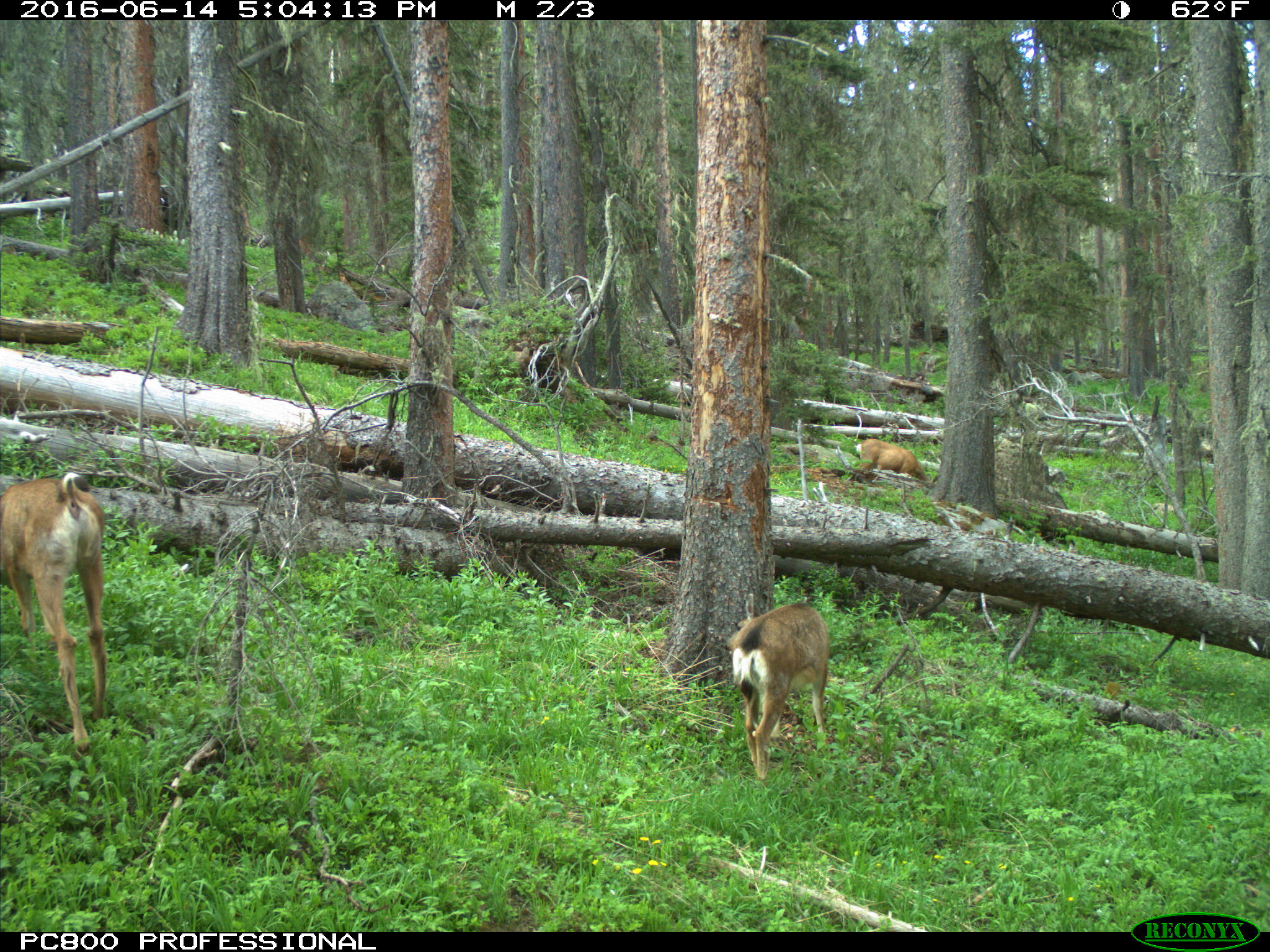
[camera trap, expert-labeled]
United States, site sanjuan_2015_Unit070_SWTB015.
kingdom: Animalia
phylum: Chordata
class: Mammalia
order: Artiodactyla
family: Cervidae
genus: Odocoileus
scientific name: Odocoileus hemionus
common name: mule deer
Odocoileus hemionus (mule deer).